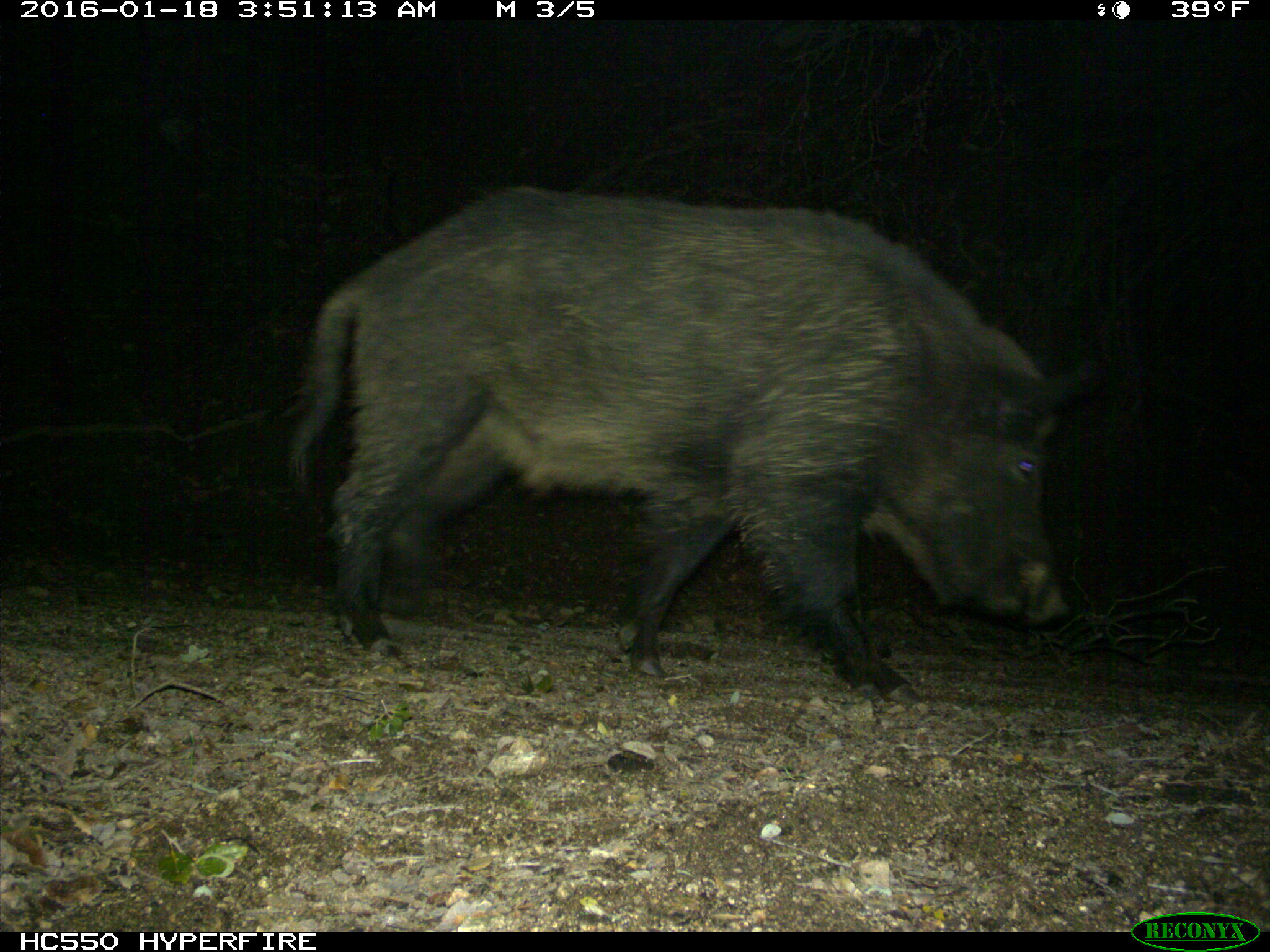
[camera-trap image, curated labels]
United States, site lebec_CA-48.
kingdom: Animalia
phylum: Chordata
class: Mammalia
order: Artiodactyla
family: Suidae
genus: Sus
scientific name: Sus scrofa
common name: wild boar